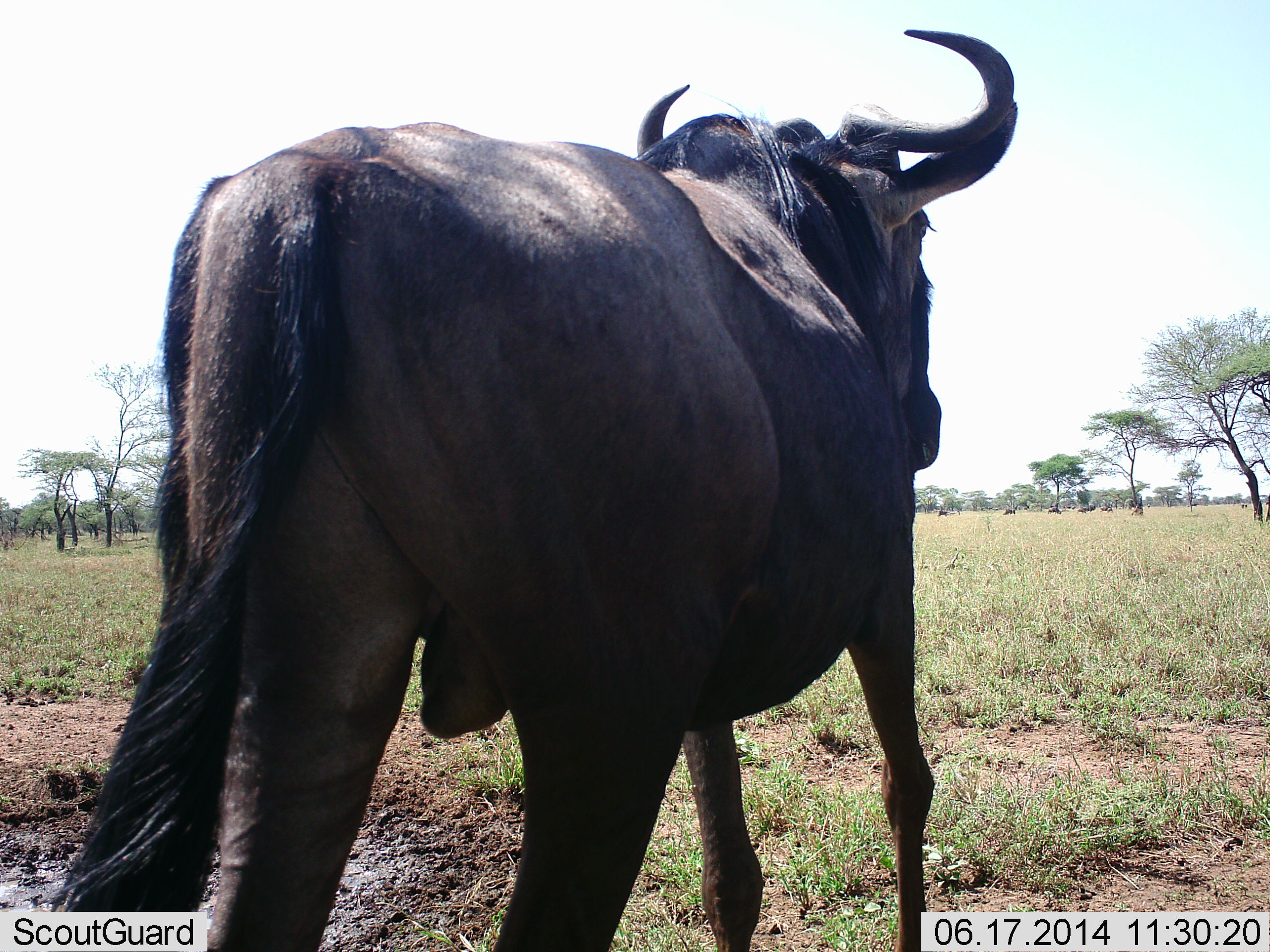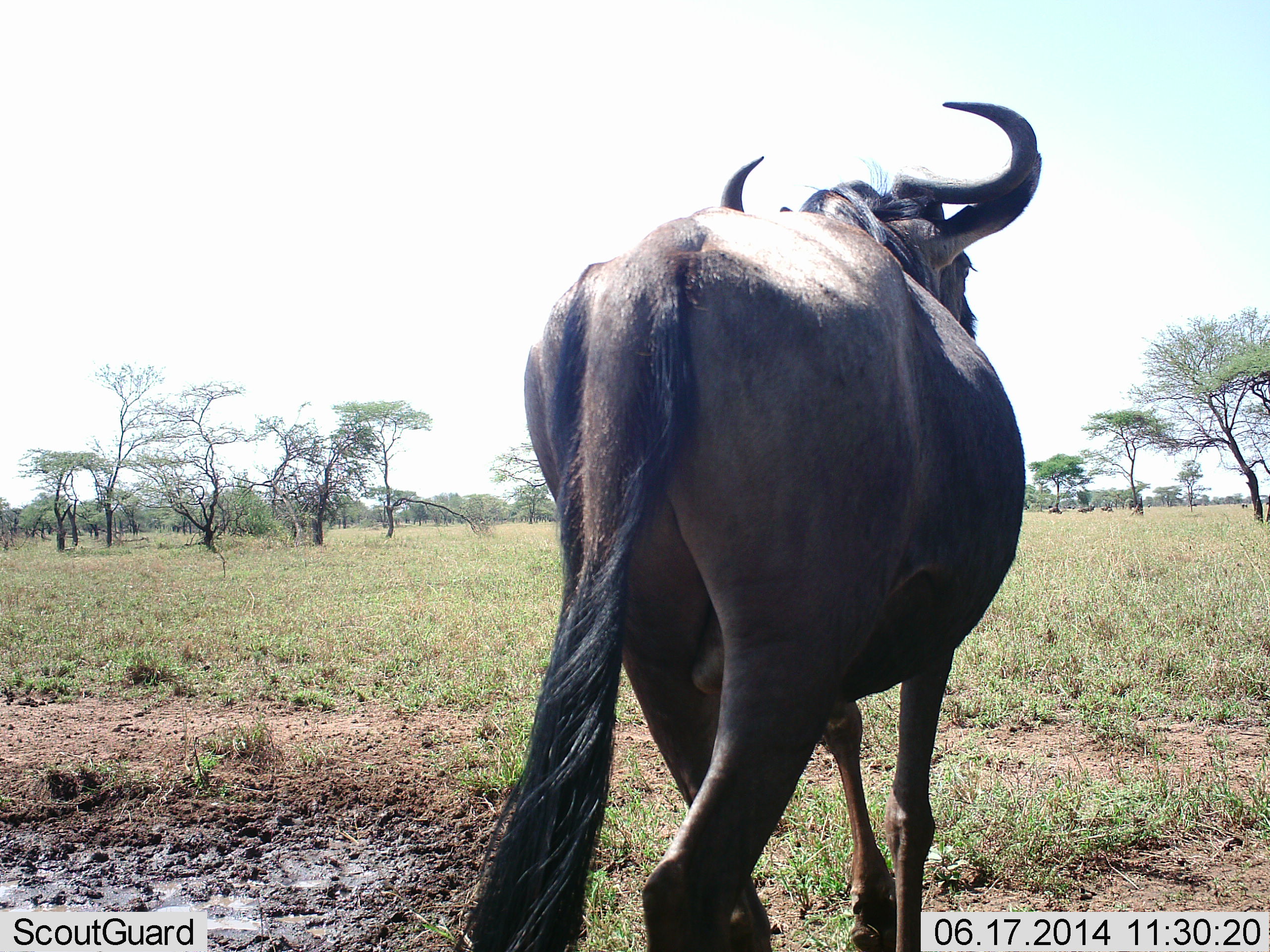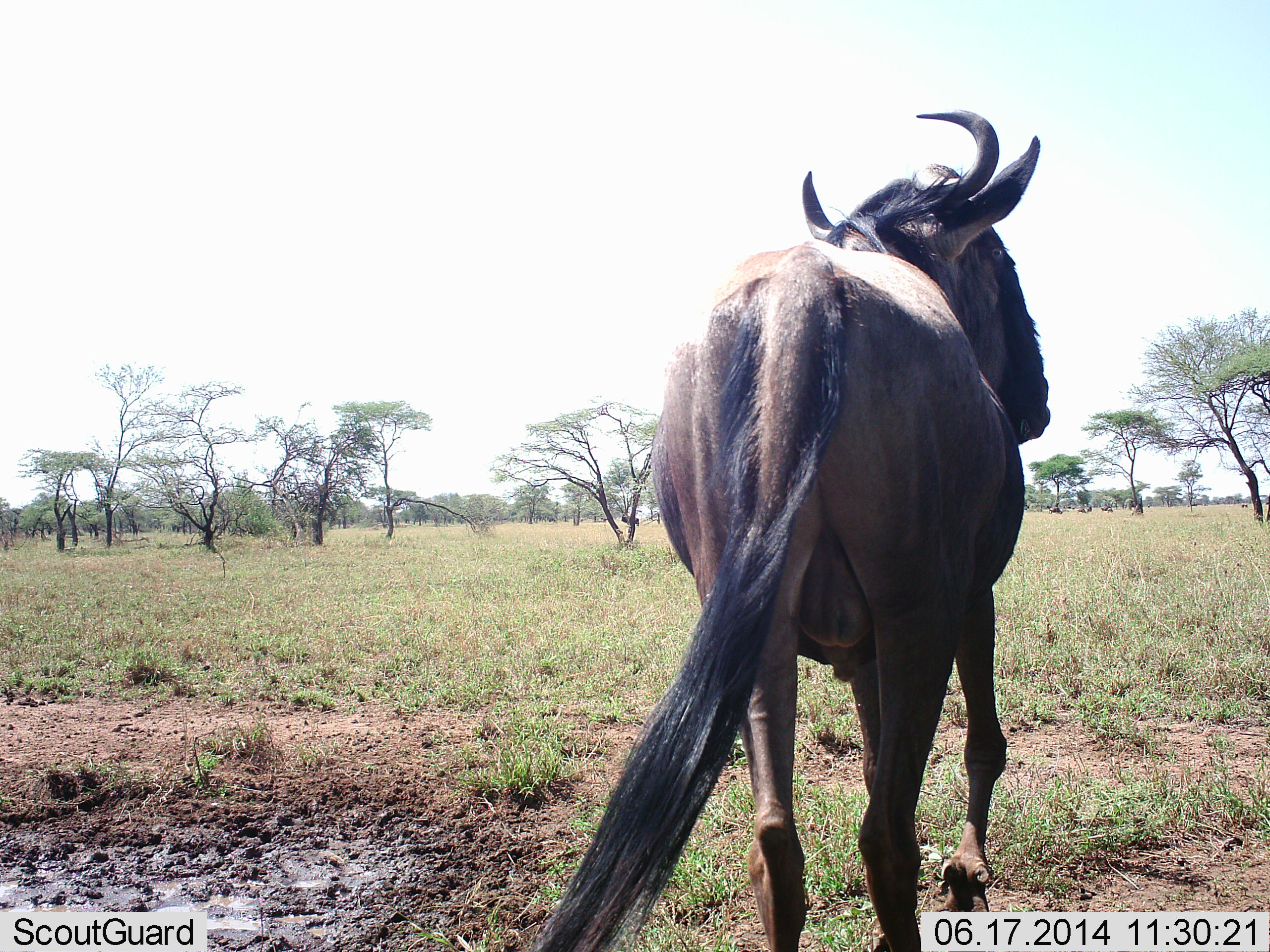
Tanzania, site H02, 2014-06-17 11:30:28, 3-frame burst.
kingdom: Animalia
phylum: Chordata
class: Mammalia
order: Artiodactyla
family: Bovidae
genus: Connochaetes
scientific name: Connochaetes taurinus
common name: blue wildebeest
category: wildebeest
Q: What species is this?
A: Wildebeest (blue wildebeest) (Connochaetes taurinus).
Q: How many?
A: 1.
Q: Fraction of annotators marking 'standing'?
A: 30%.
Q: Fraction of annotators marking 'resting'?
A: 0%.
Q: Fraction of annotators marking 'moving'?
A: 70%.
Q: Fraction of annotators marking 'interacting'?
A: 0%.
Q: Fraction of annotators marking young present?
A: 0%.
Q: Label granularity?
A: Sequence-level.